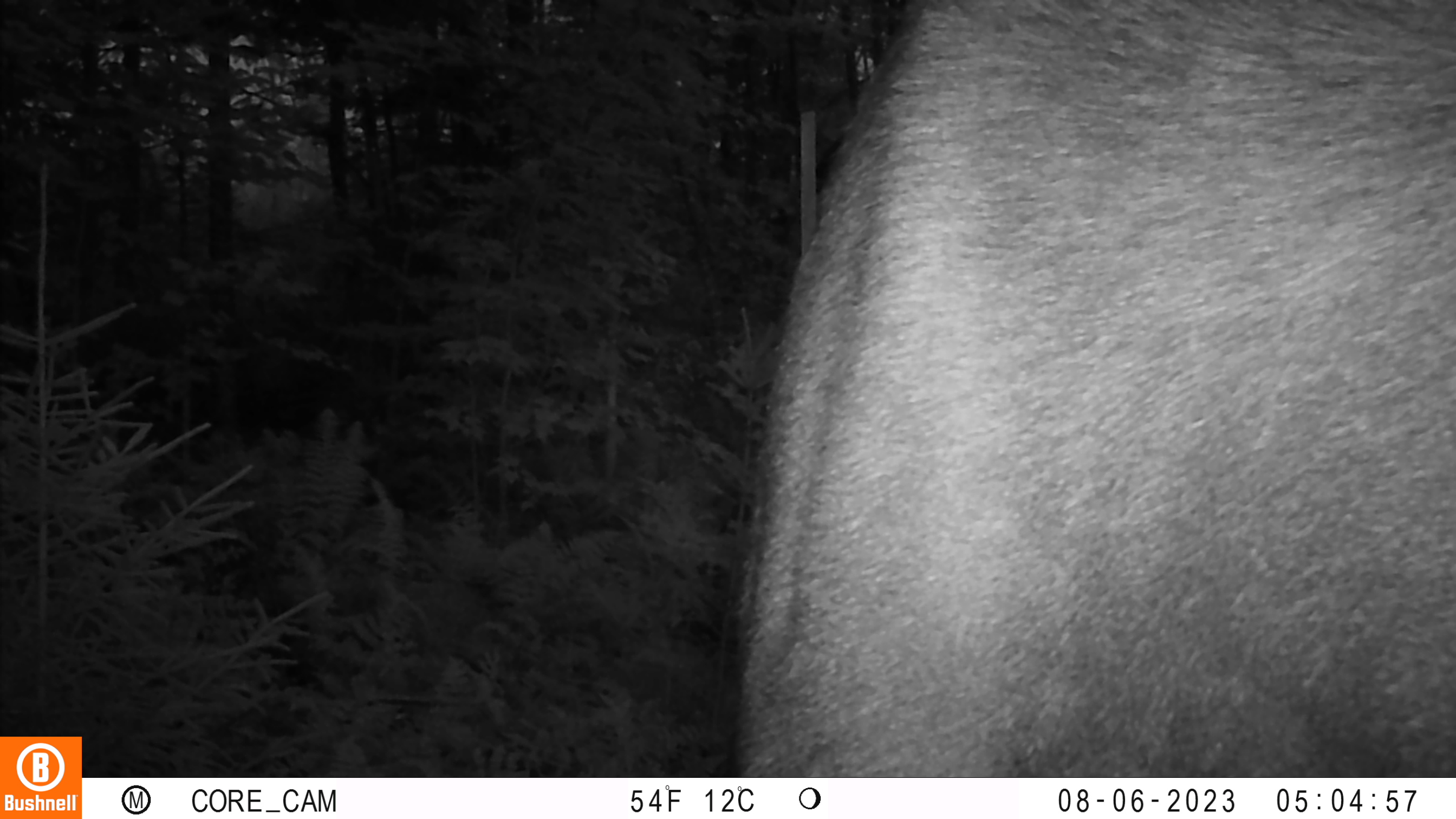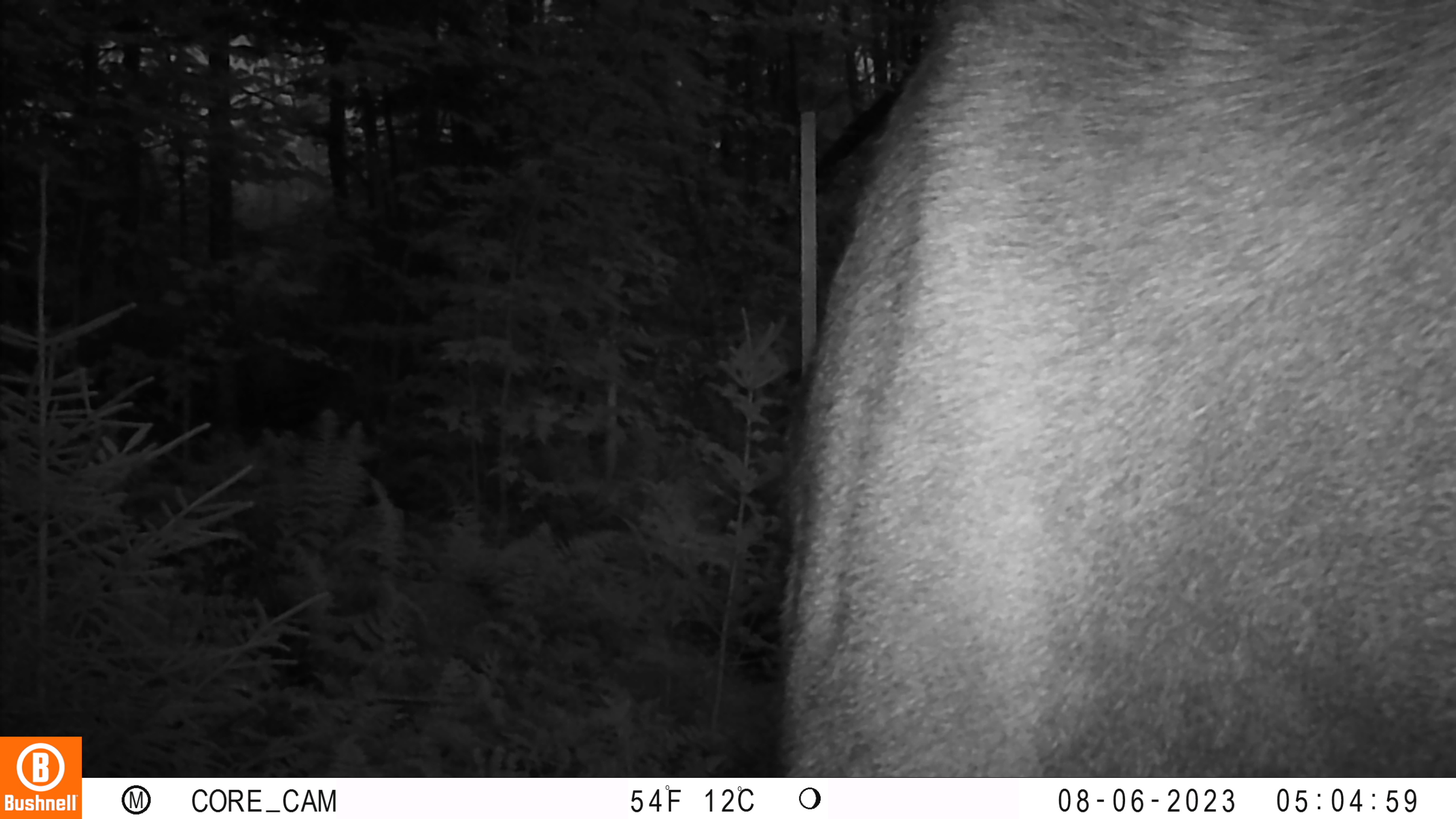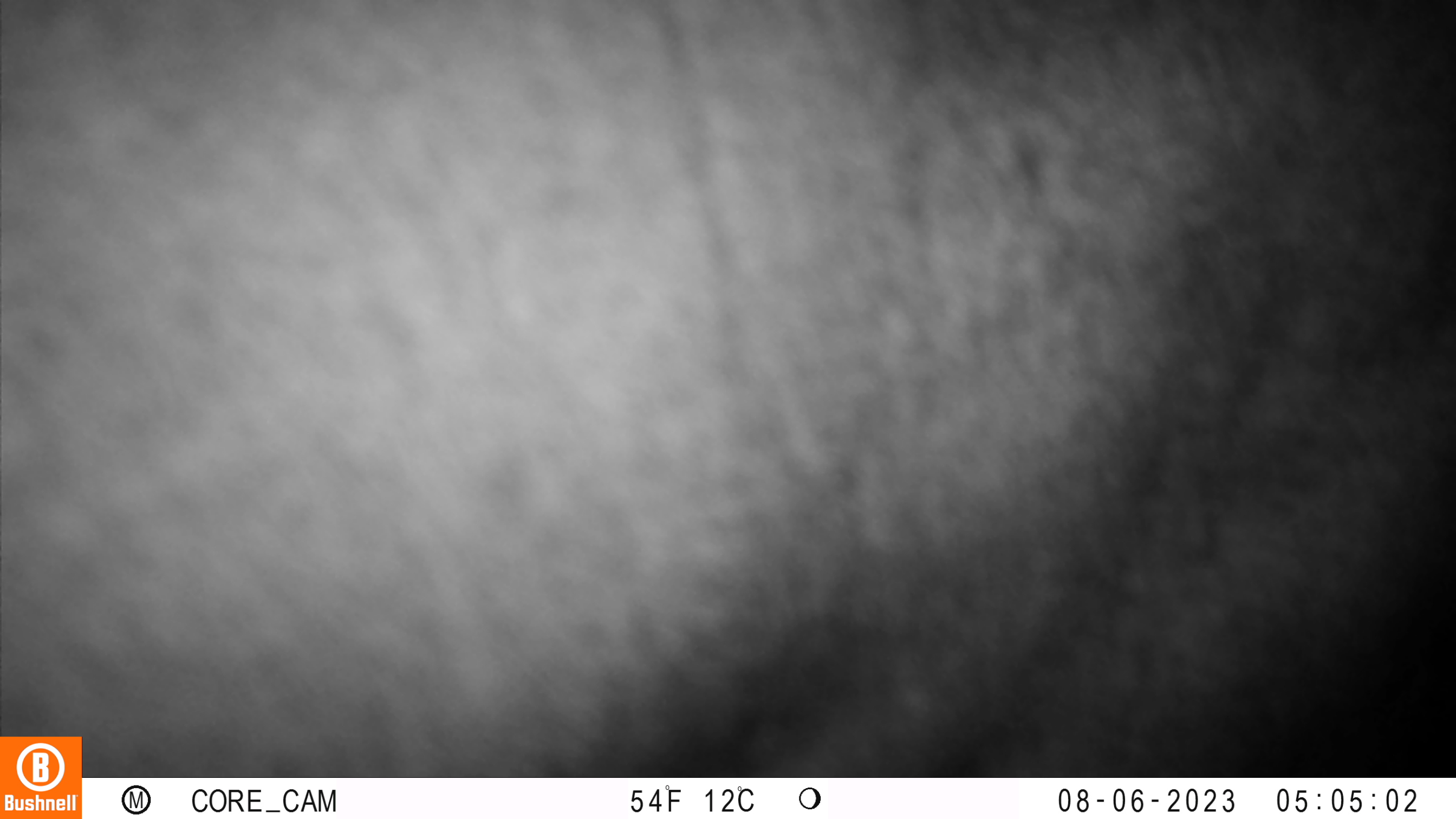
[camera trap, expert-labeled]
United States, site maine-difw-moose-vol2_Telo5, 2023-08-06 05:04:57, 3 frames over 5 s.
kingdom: Animalia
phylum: Chordata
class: Mammalia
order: Artiodactyla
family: Cervidae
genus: Alces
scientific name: Alces alces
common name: moose